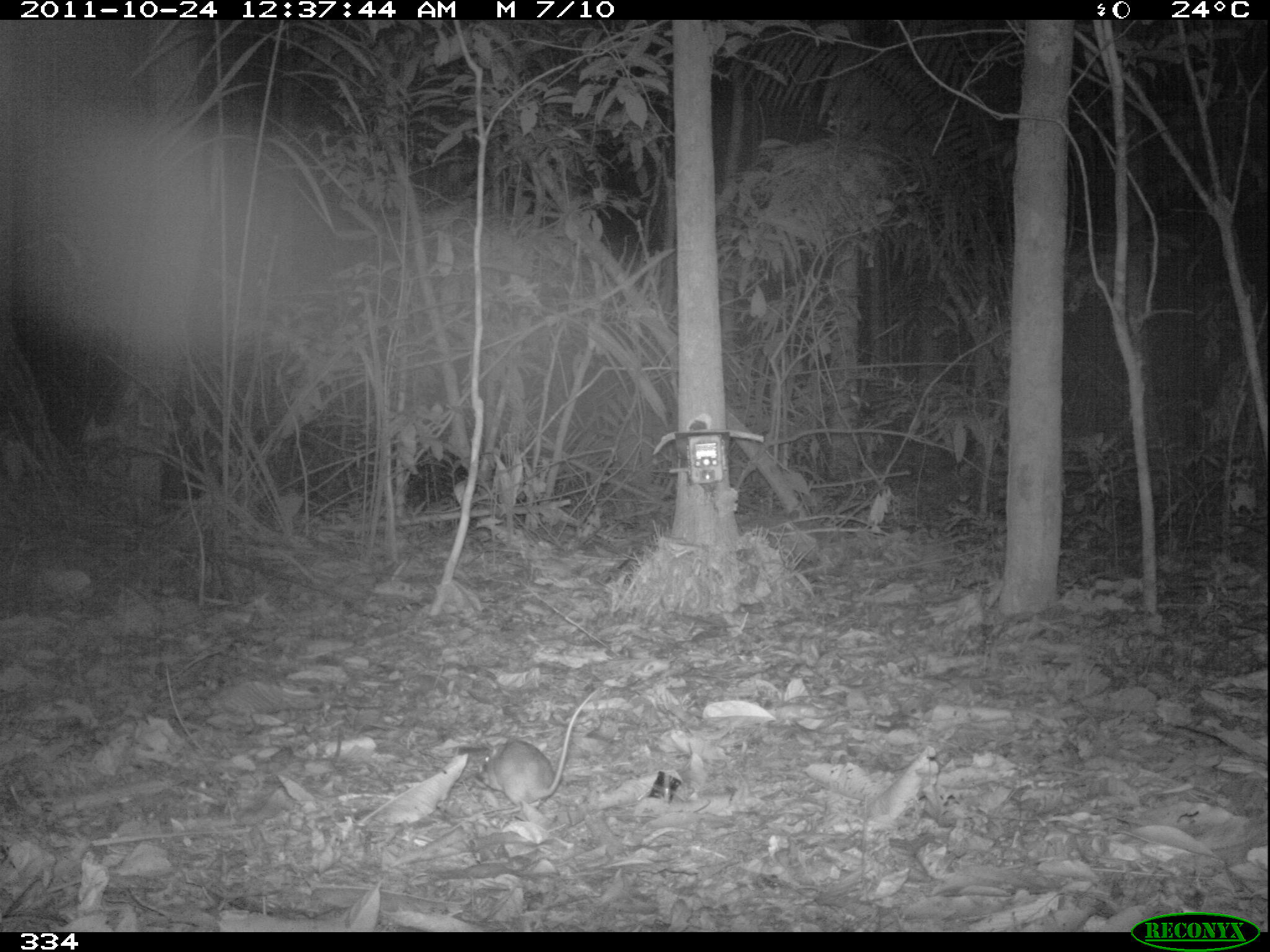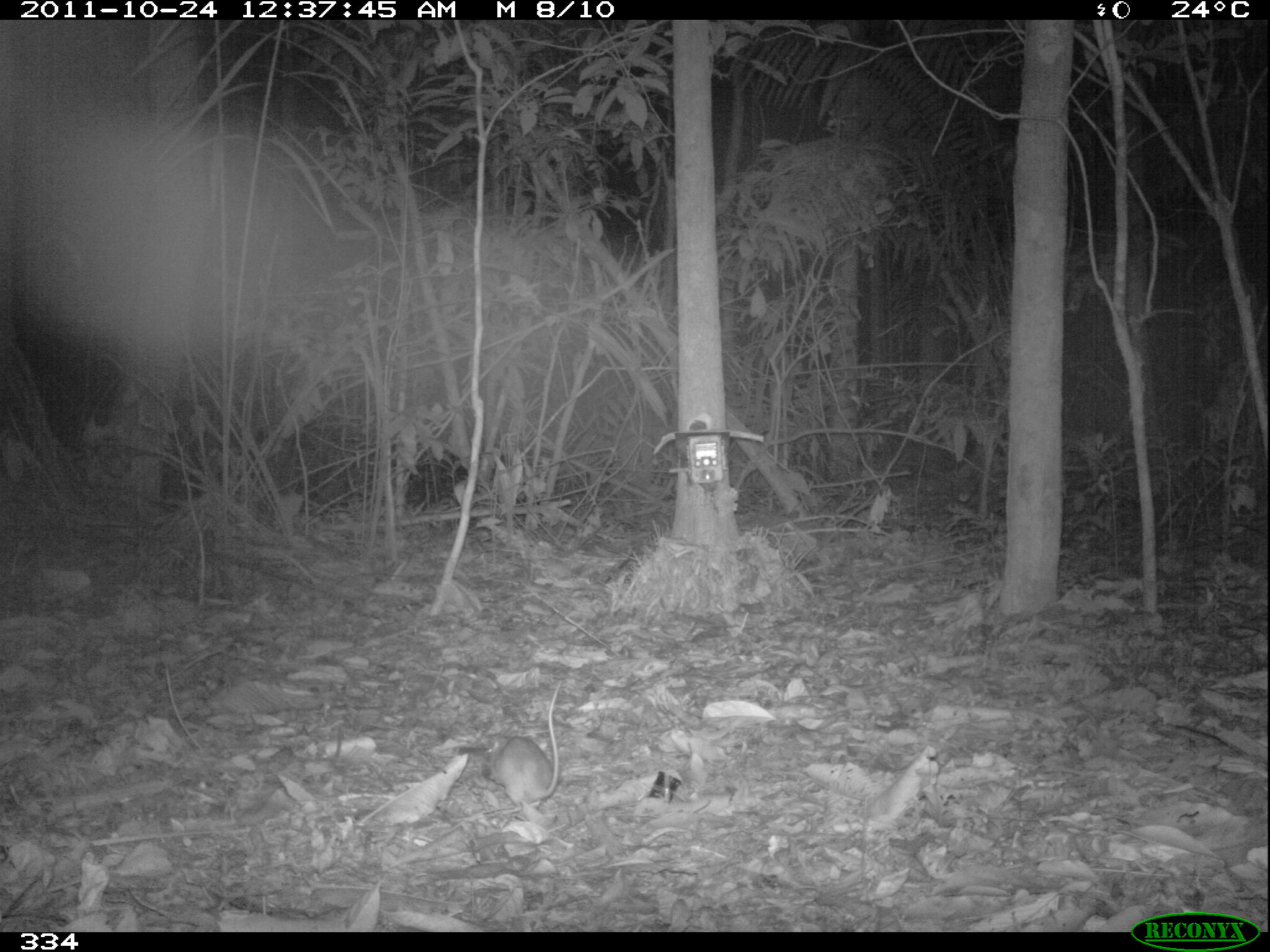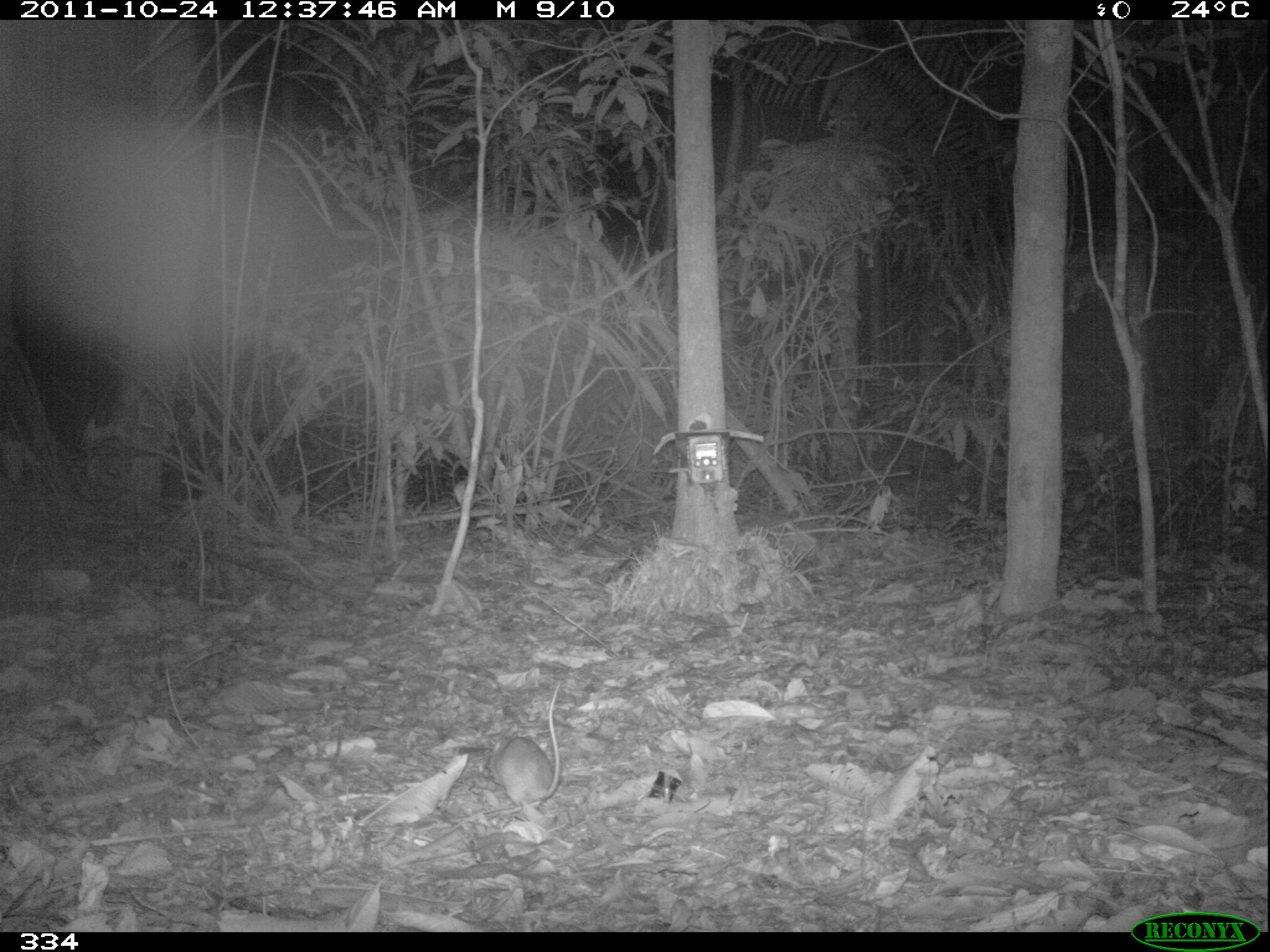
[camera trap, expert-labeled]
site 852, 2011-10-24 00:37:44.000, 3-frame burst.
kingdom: Animalia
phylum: Chordata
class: Mammalia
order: Rodentia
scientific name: Rodentia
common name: rodents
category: unknown rodent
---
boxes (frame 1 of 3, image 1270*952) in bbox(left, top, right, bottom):
unknown rodent: bbox(475, 688, 599, 815)